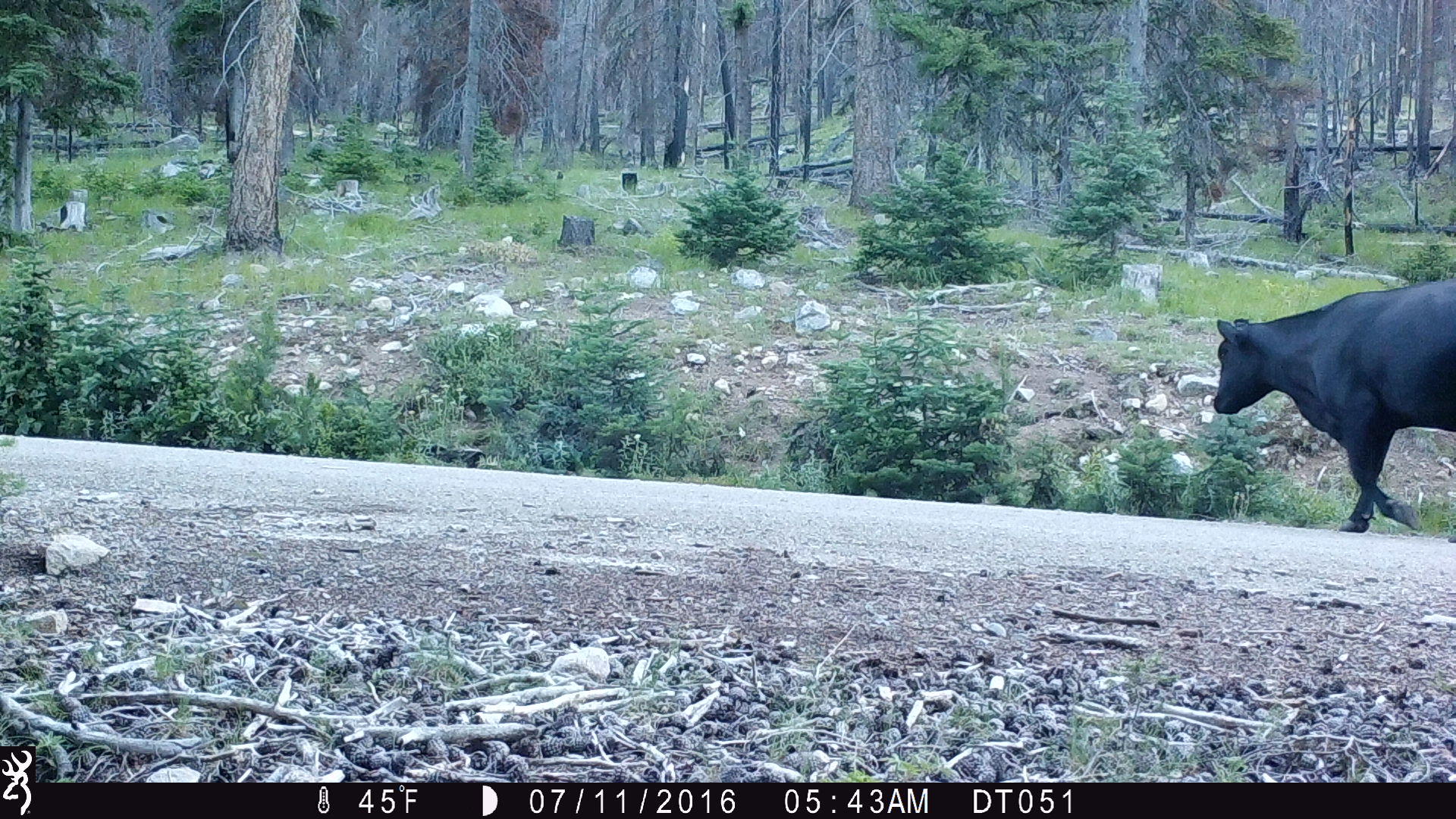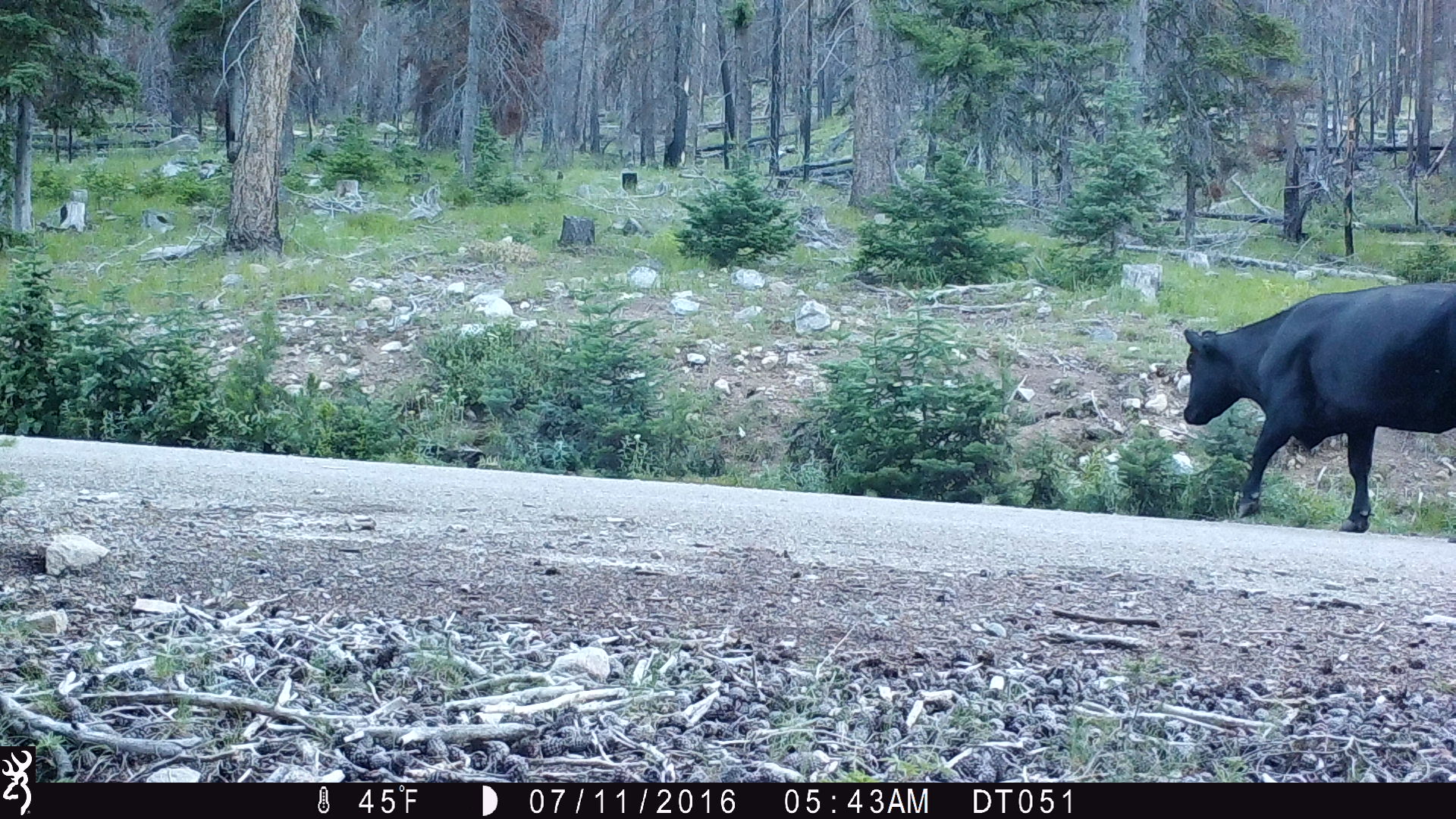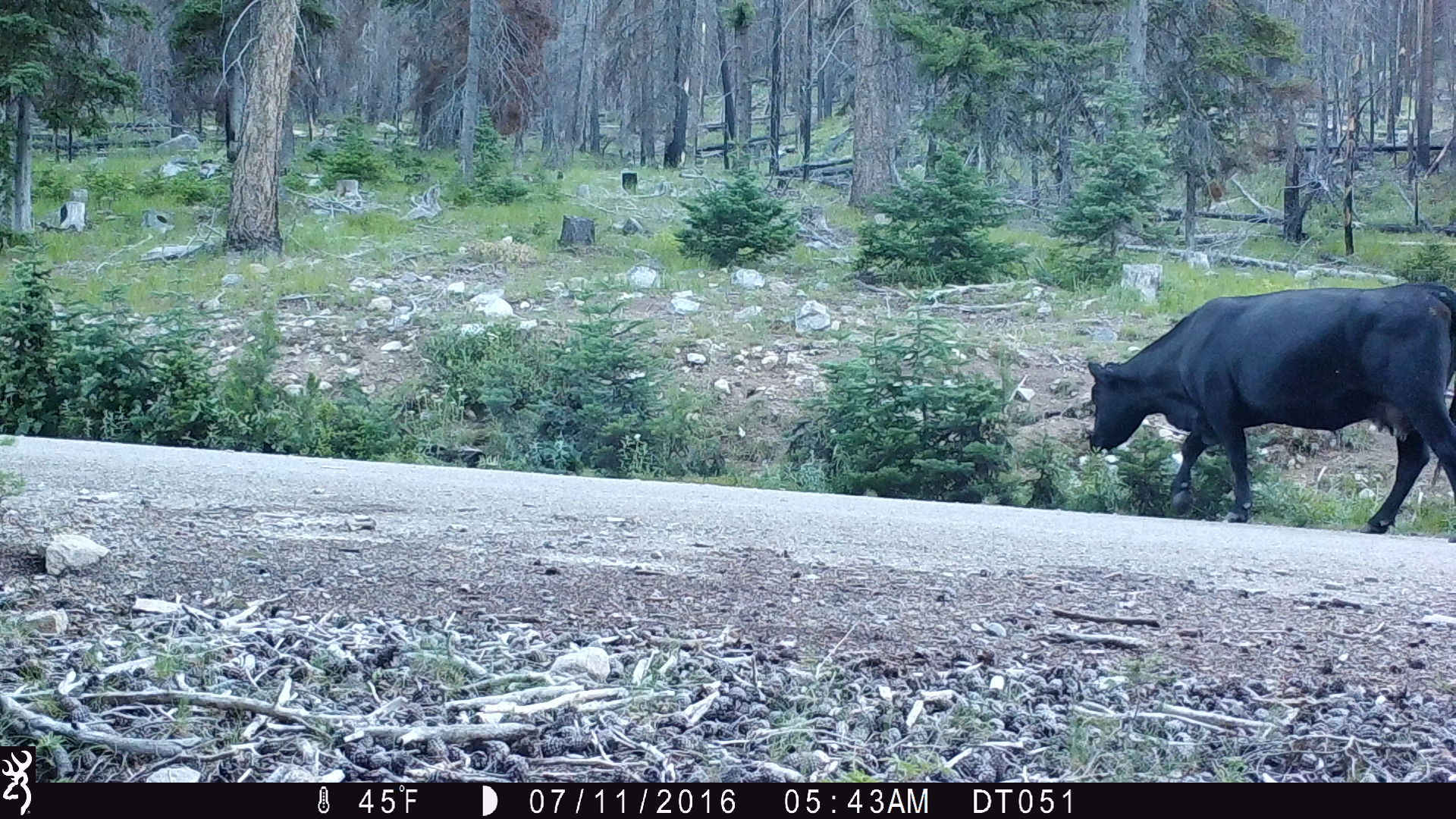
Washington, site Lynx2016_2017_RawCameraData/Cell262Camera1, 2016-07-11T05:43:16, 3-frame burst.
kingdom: Animalia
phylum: Chordata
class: Mammalia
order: Artiodactyla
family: Bovidae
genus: Bos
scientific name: Bos taurus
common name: domestic cattle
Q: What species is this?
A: Domestic cattle (Bos taurus).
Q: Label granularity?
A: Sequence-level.